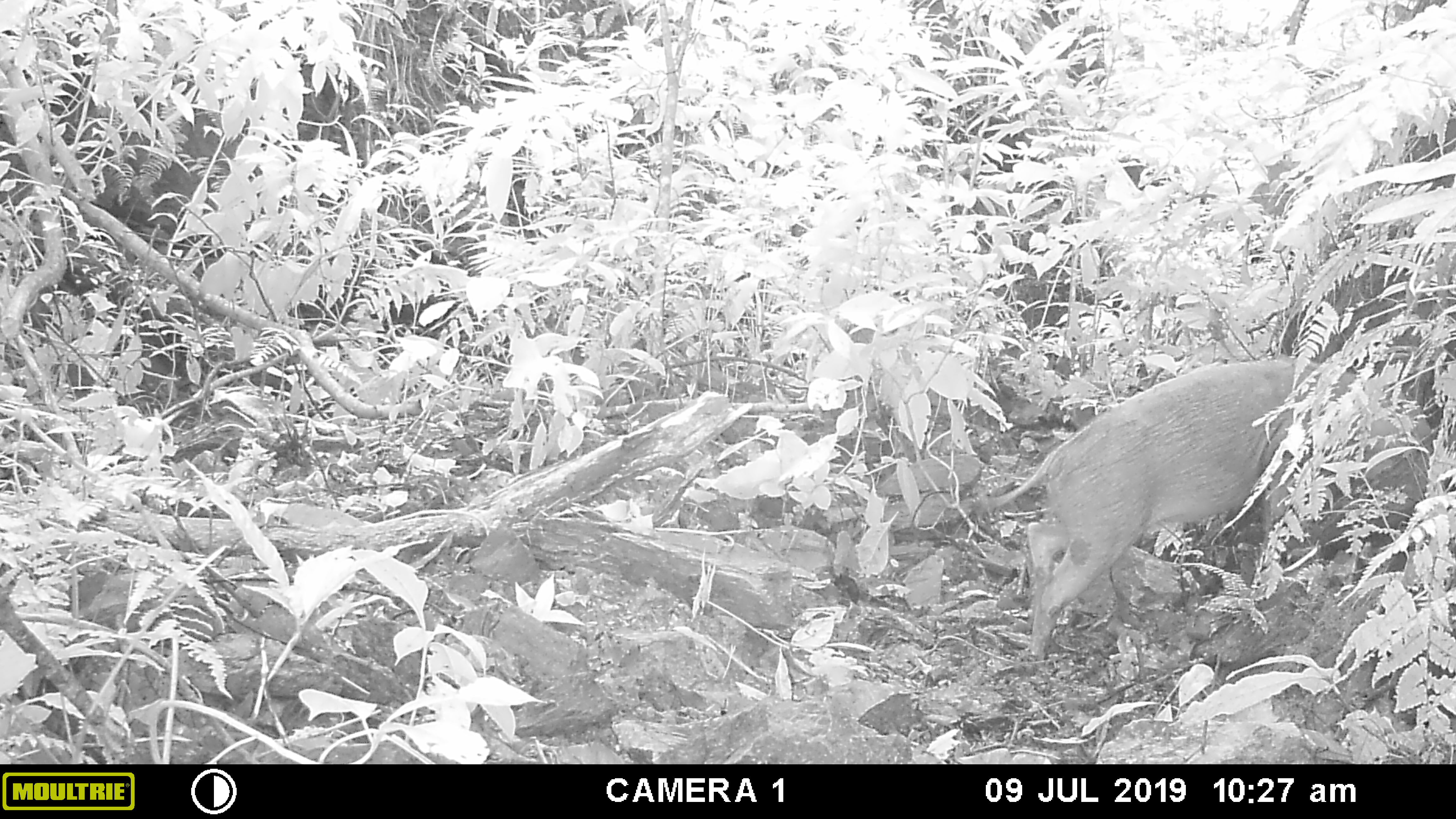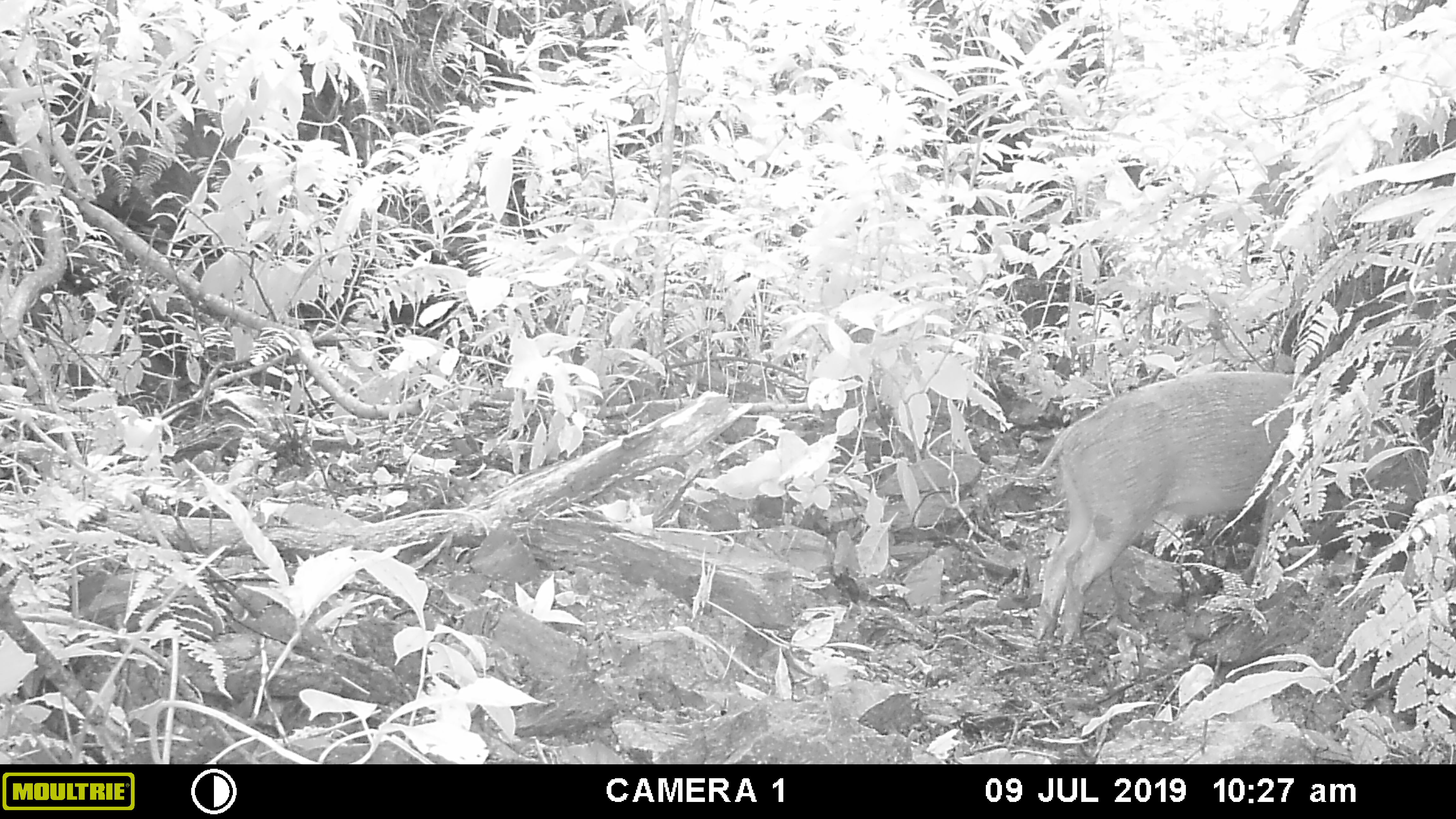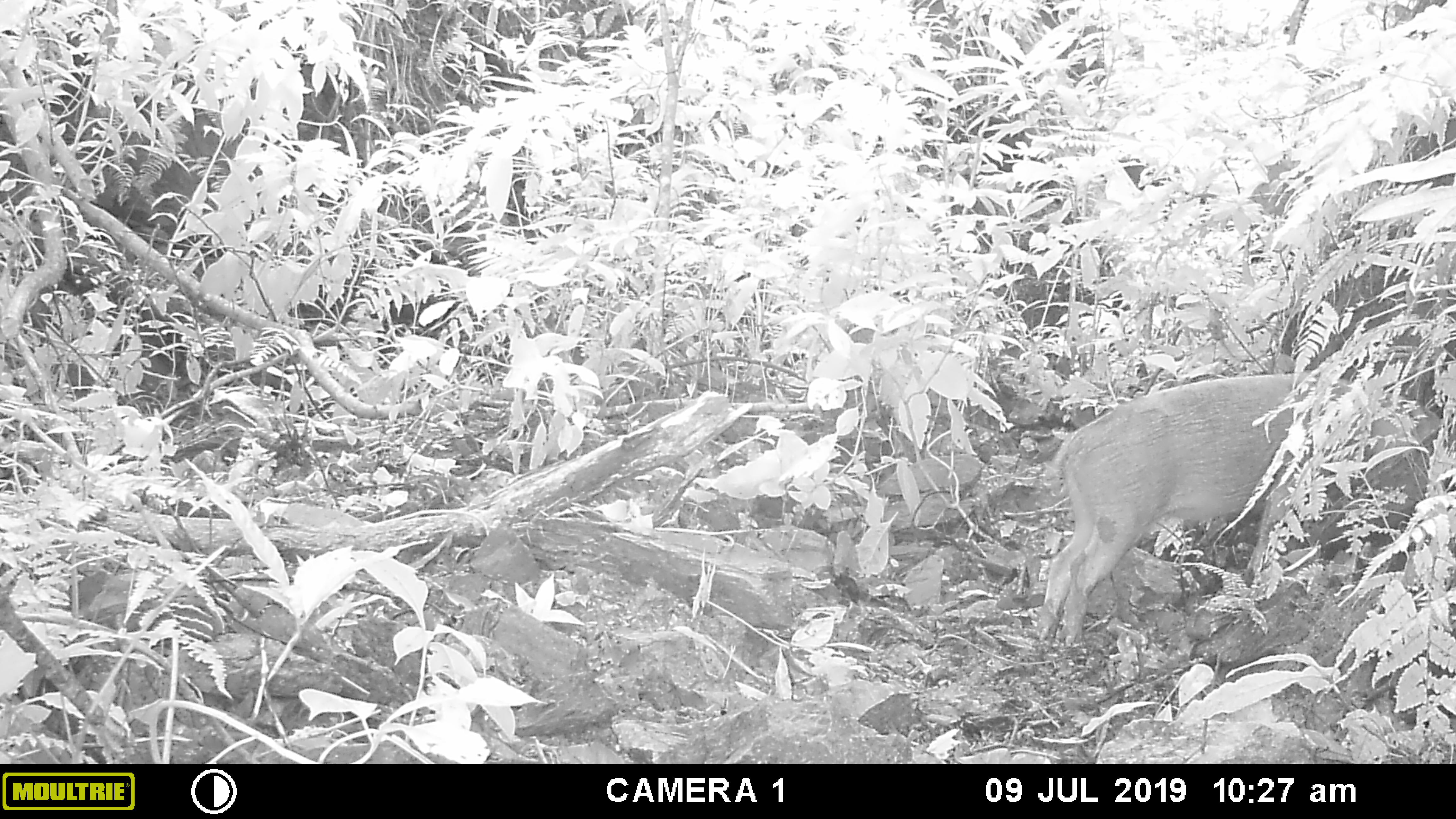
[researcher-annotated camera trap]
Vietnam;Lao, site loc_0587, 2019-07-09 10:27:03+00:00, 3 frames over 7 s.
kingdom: Animalia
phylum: Chordata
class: Mammalia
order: Artiodactyla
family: Suidae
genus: Sus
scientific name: Sus scrofa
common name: eurasian wild pig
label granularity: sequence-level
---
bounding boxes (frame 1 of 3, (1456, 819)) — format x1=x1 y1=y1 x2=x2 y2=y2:
eurasian wild pig: x1=970 y1=356 x2=1445 y2=660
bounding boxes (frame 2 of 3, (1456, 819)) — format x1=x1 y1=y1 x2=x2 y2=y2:
eurasian wild pig: x1=1012 y1=368 x2=1409 y2=653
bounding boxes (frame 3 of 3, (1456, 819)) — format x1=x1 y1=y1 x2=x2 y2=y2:
eurasian wild pig: x1=1033 y1=370 x2=1443 y2=645